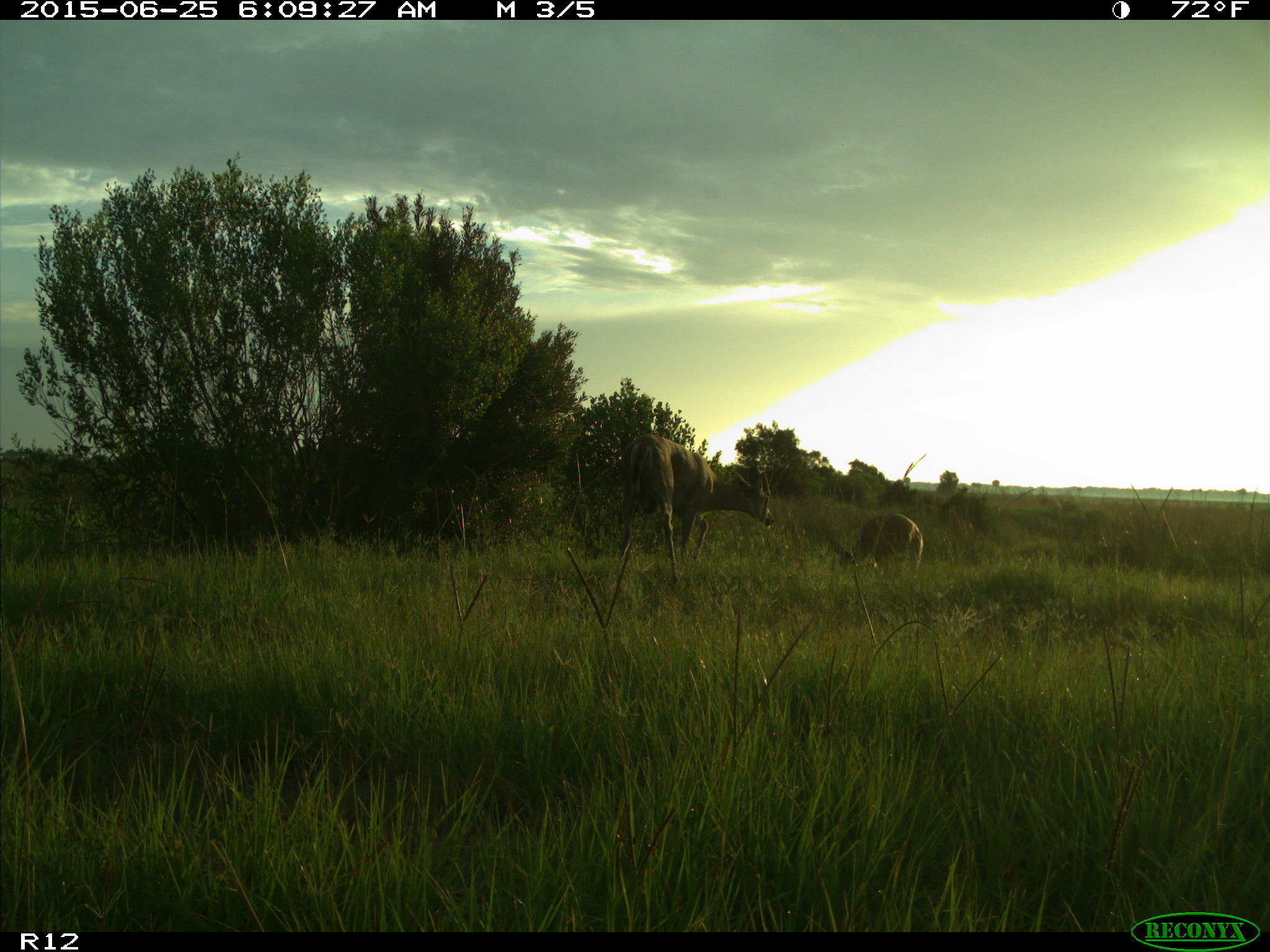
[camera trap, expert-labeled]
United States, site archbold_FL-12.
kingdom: Animalia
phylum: Chordata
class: Mammalia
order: Artiodactyla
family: Cervidae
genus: Odocoileus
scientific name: Odocoileus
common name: deer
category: unidentified deer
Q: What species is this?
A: Unidentified deer (deer) (Odocoileus).